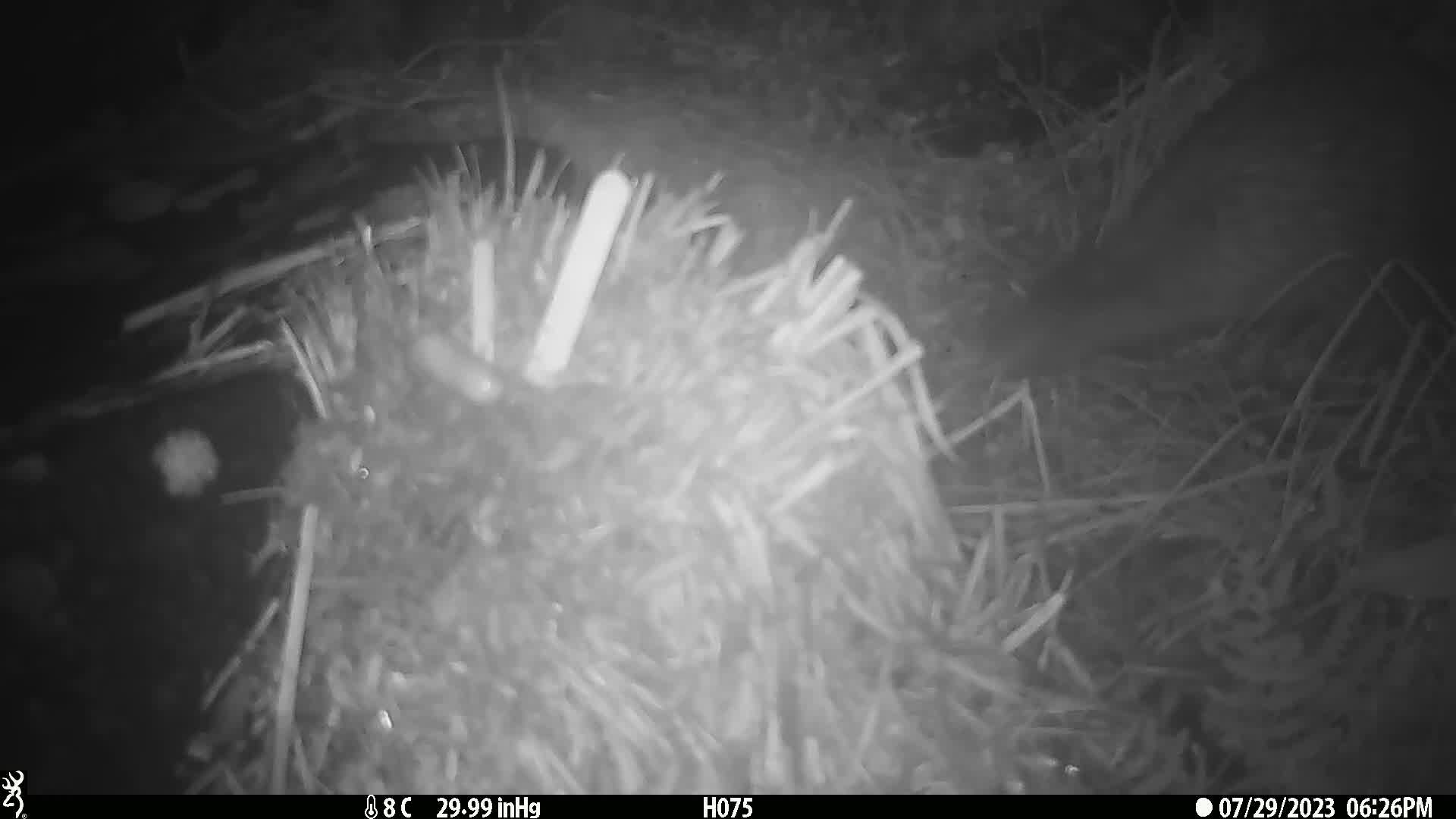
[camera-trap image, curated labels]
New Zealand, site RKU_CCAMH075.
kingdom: Animalia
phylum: Chordata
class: Aves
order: Apterygiformes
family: Apterygidae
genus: Apteryx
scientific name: Apteryx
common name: kiwi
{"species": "kiwi (Apteryx)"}